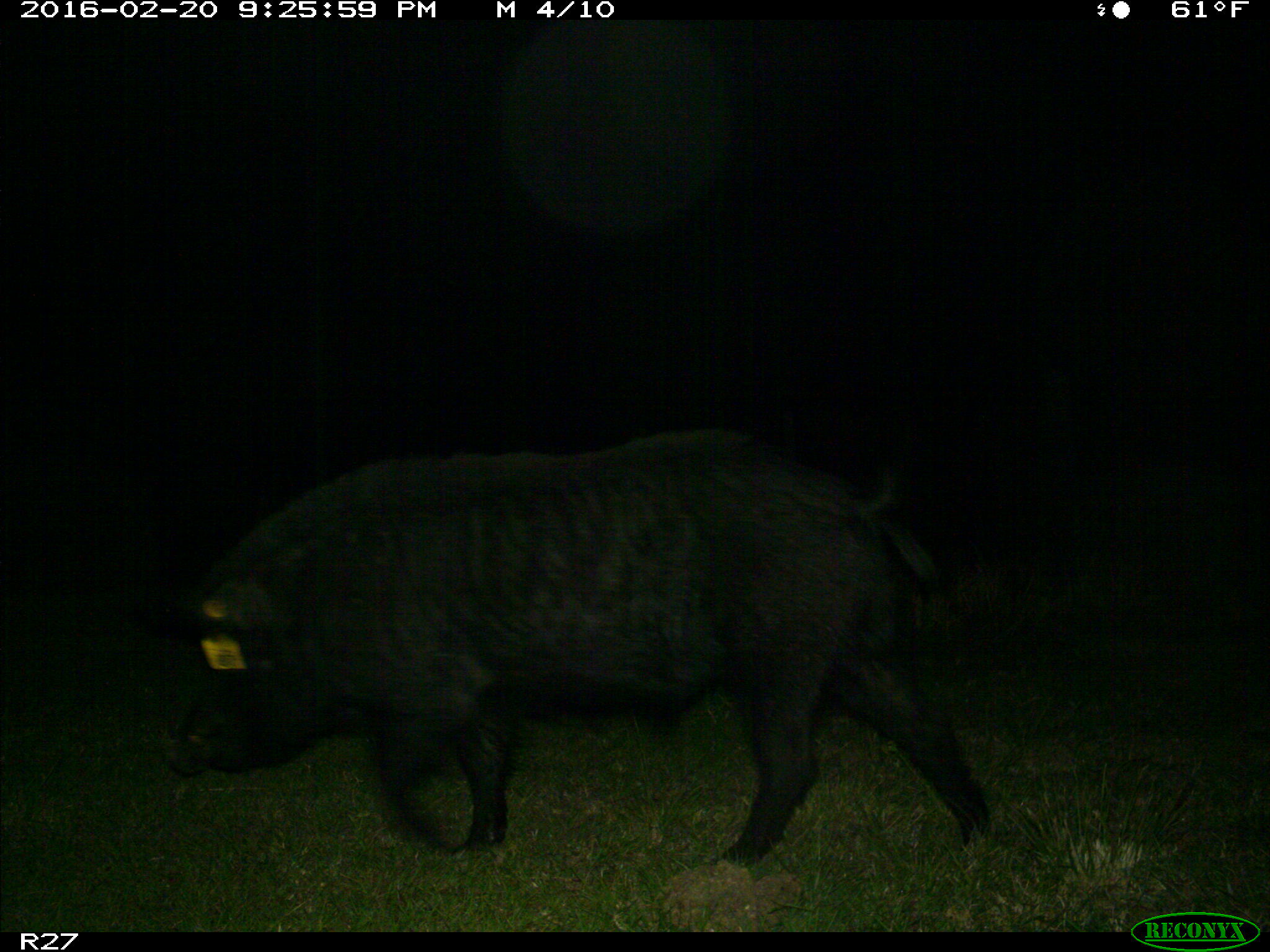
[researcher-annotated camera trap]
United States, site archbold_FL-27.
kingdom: Animalia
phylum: Chordata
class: Mammalia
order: Artiodactyla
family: Suidae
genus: Sus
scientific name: Sus scrofa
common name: wild boar